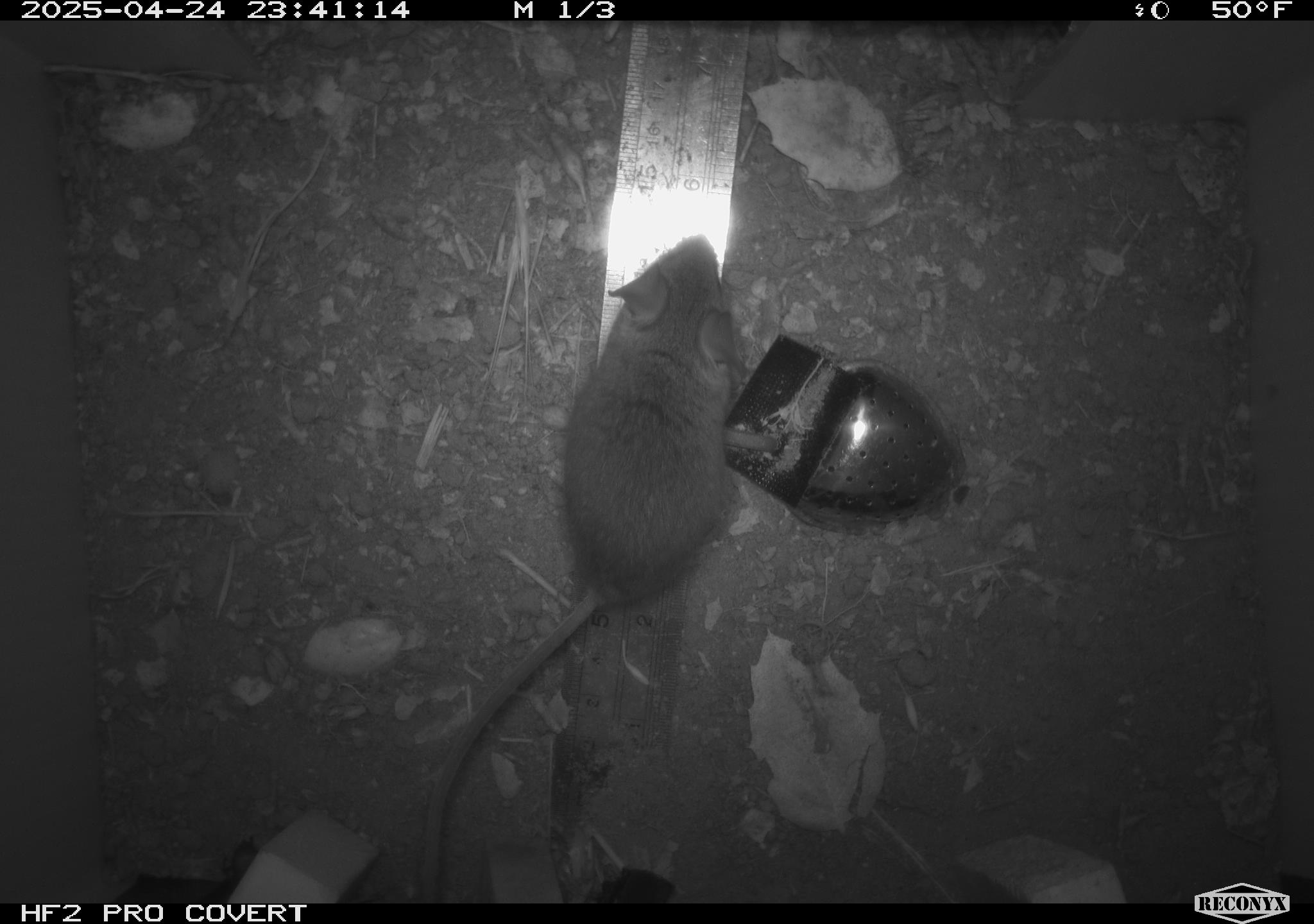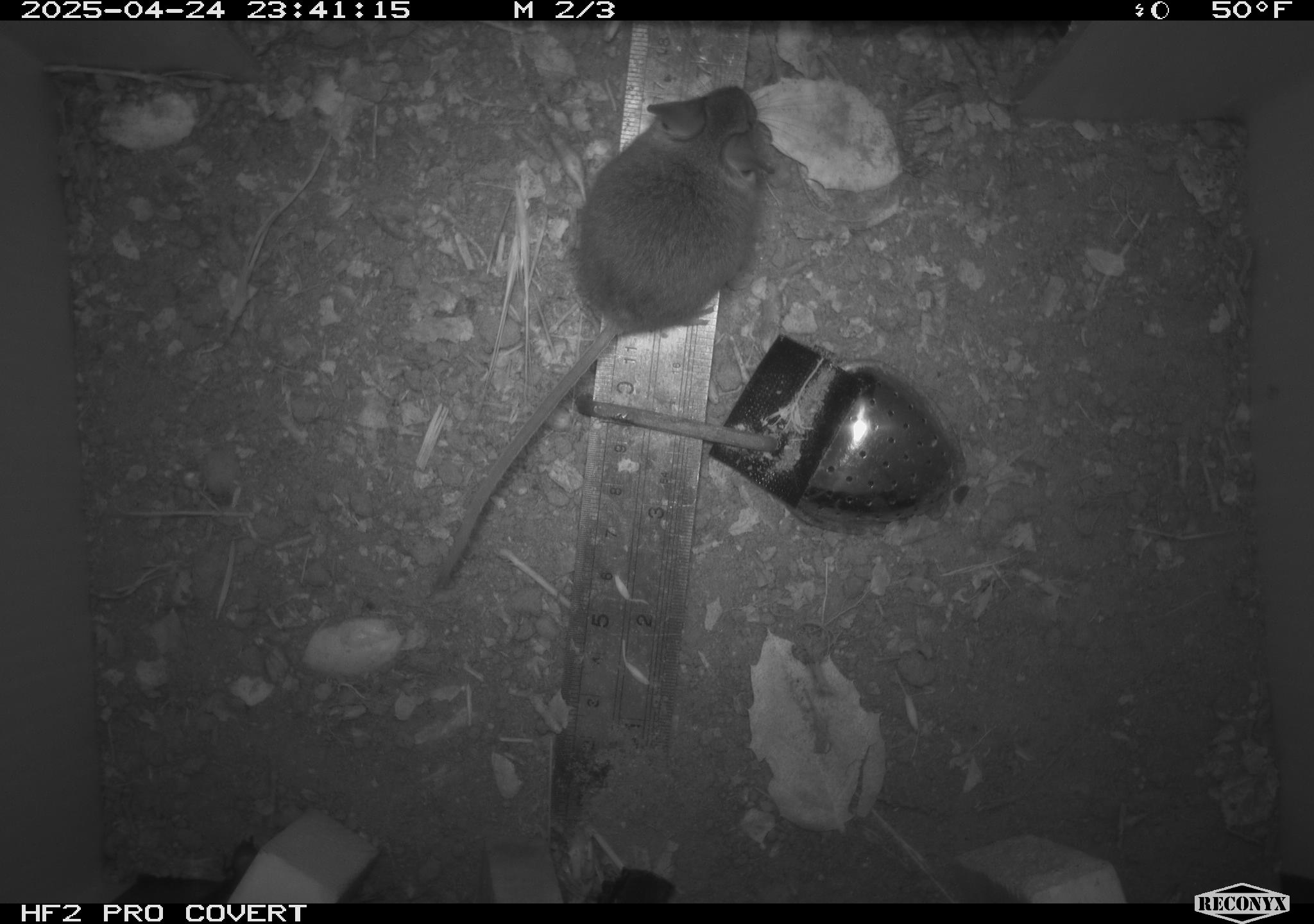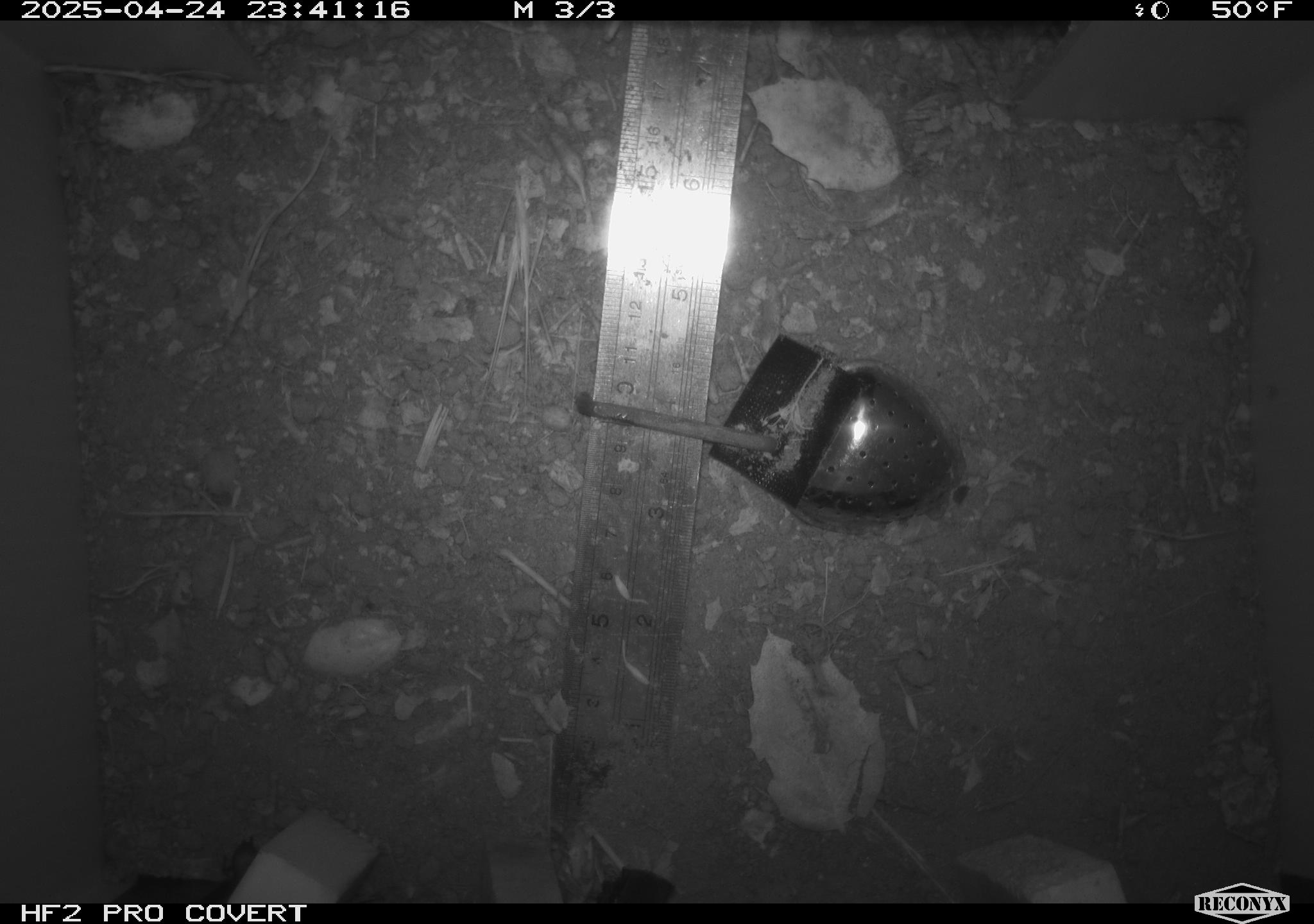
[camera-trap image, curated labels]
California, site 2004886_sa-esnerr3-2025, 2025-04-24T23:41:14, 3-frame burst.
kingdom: Animalia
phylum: Chordata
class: Mammalia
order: Rodentia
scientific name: Rodentia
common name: rodent